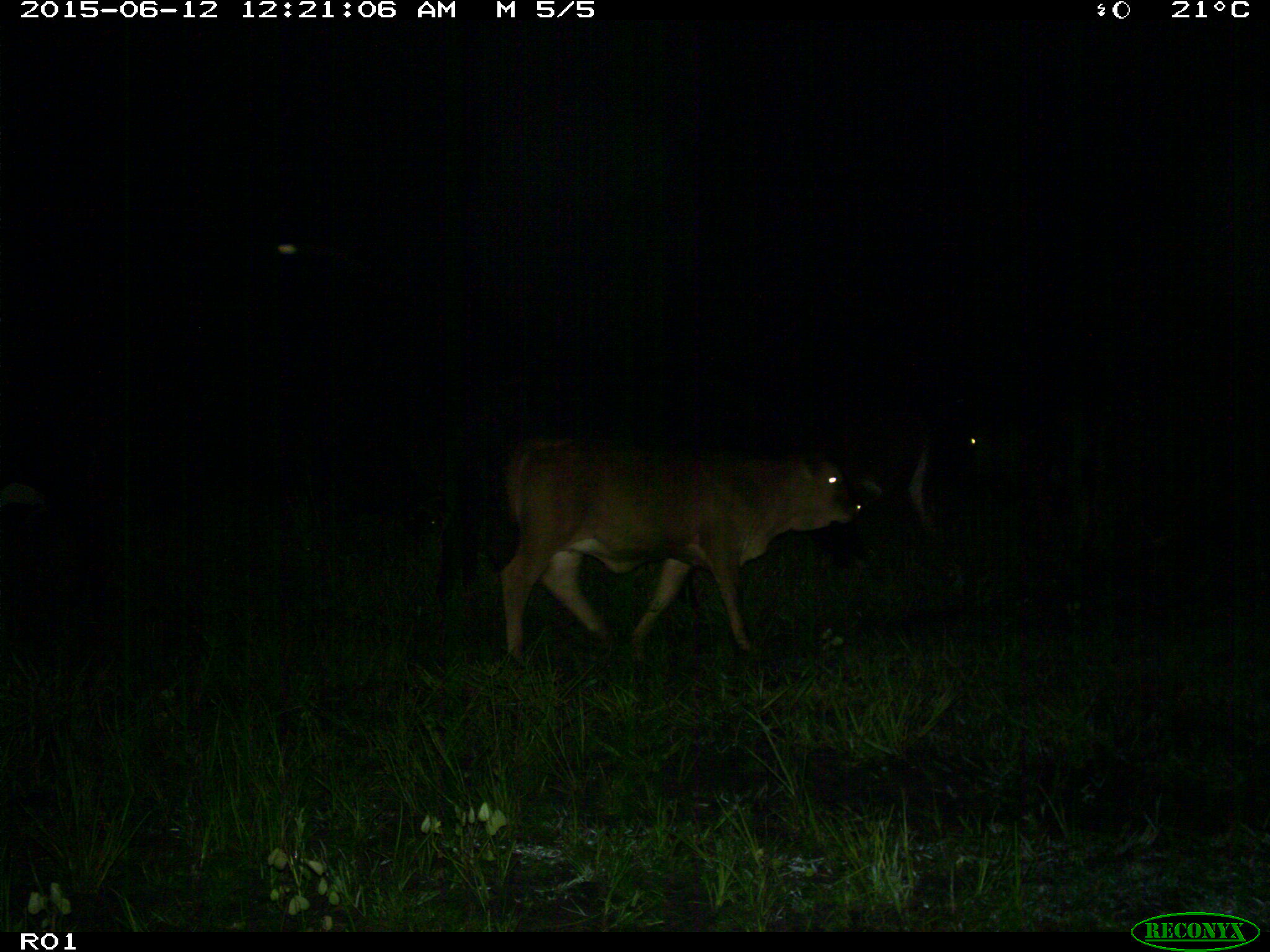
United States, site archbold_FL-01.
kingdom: Animalia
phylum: Chordata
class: Mammalia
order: Artiodactyla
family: Bovidae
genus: Bos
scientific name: Bos taurus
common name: domestic cow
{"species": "Bos taurus (domestic cow)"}